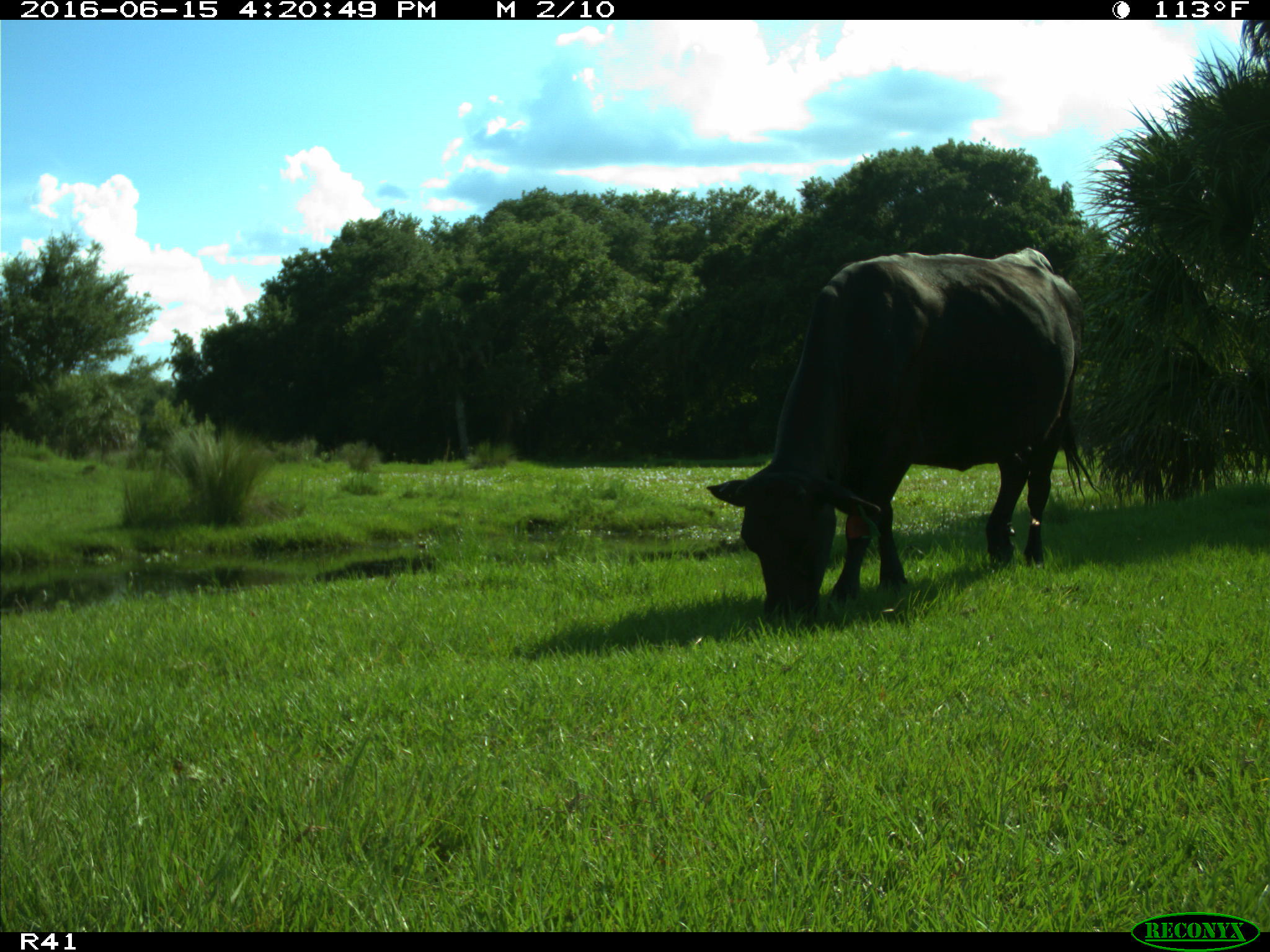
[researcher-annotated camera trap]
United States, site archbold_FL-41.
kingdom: Animalia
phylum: Chordata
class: Mammalia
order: Artiodactyla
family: Bovidae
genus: Bos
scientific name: Bos taurus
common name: domestic cow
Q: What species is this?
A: Bos taurus (domestic cow).